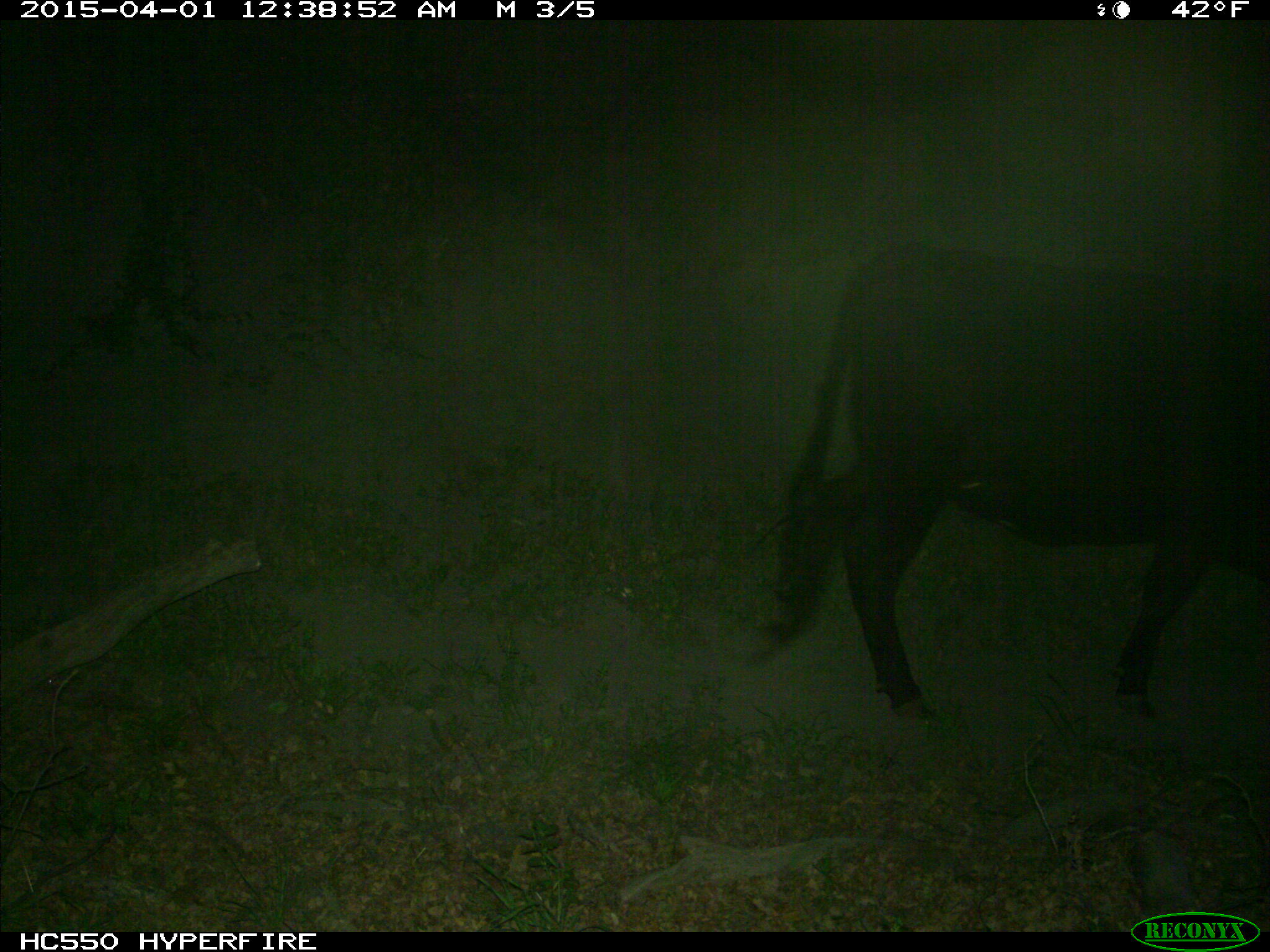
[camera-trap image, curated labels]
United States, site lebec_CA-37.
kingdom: Animalia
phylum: Chordata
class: Mammalia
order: Artiodactyla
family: Bovidae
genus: Bos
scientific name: Bos taurus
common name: domestic cow